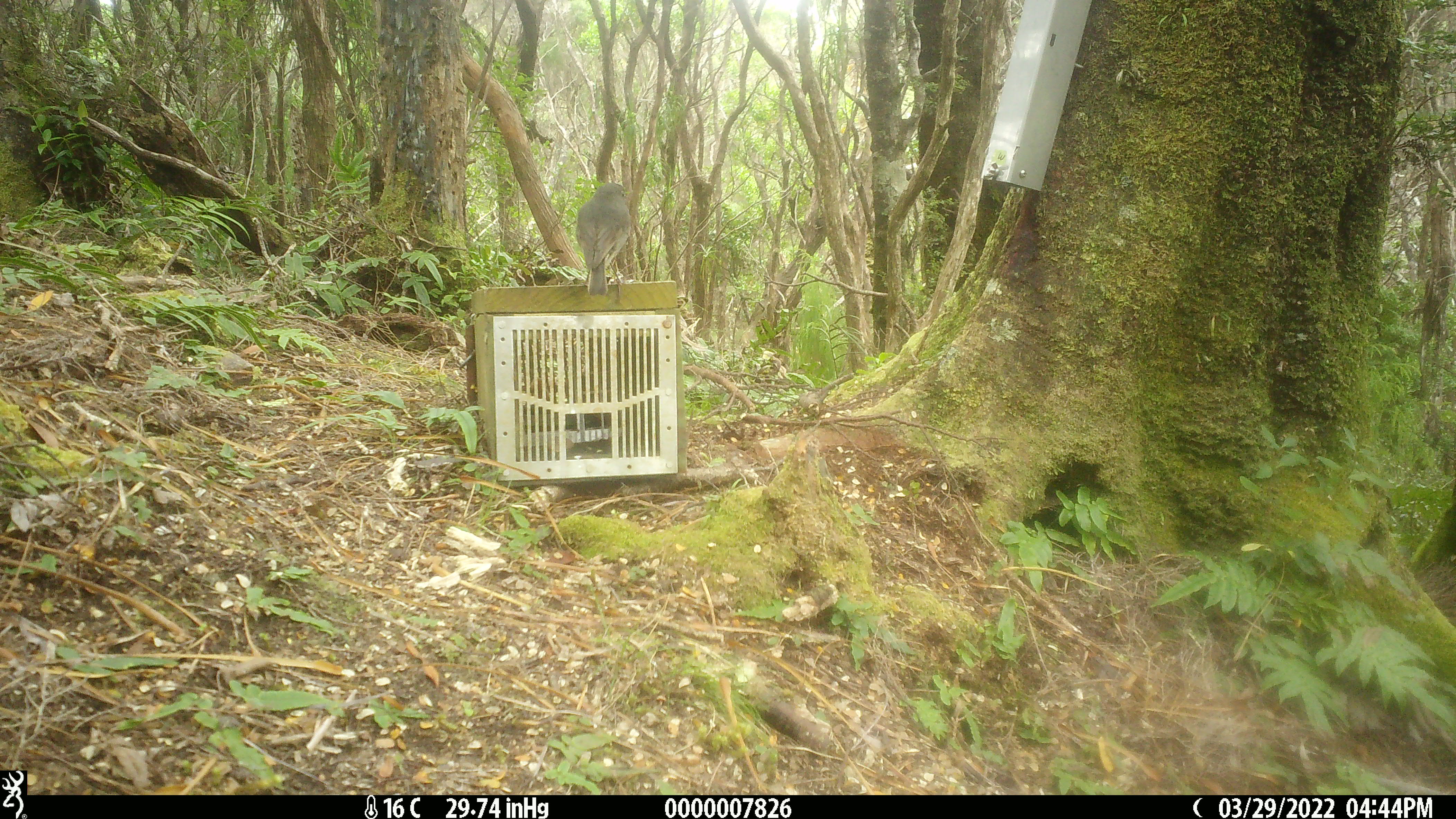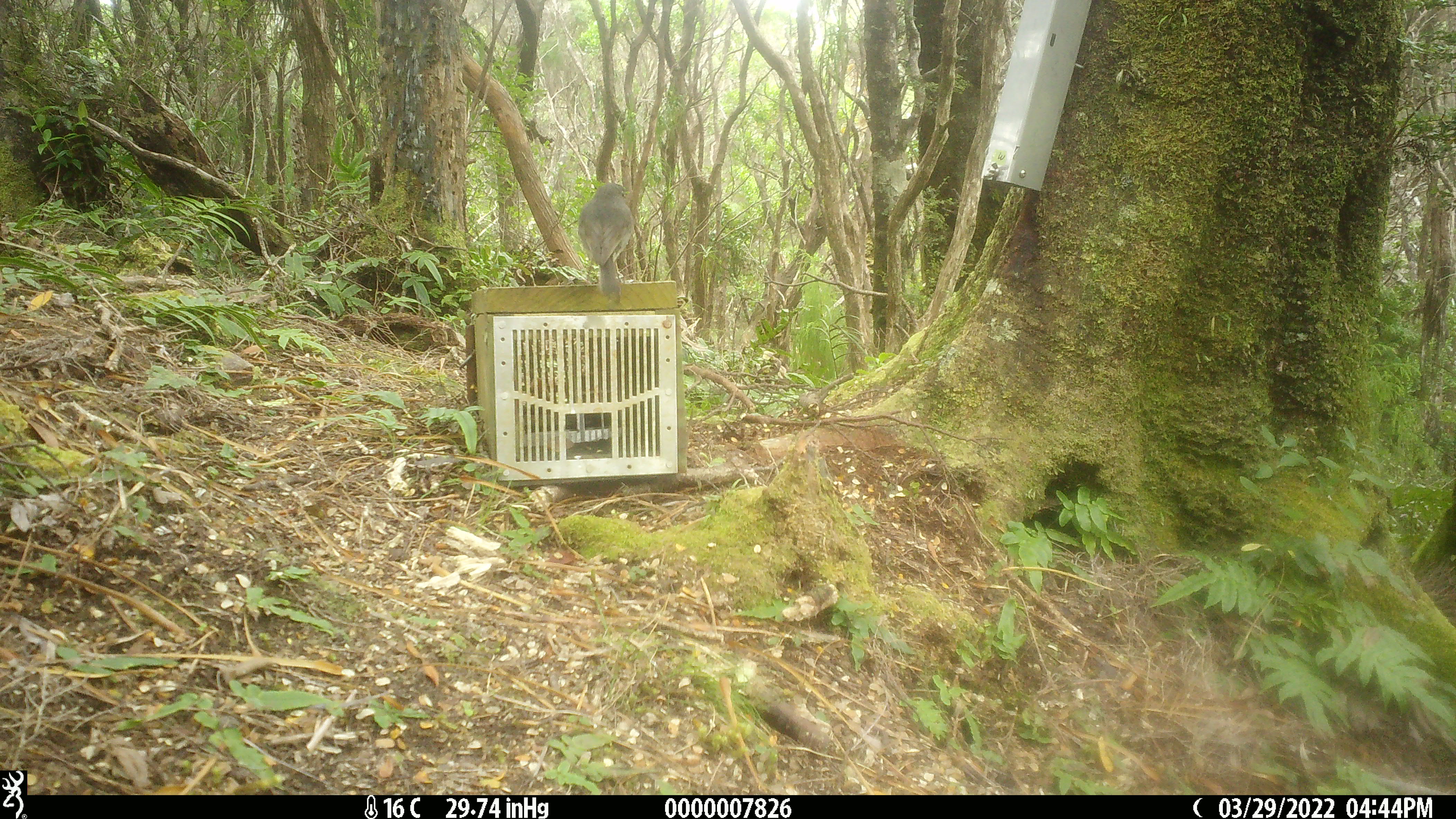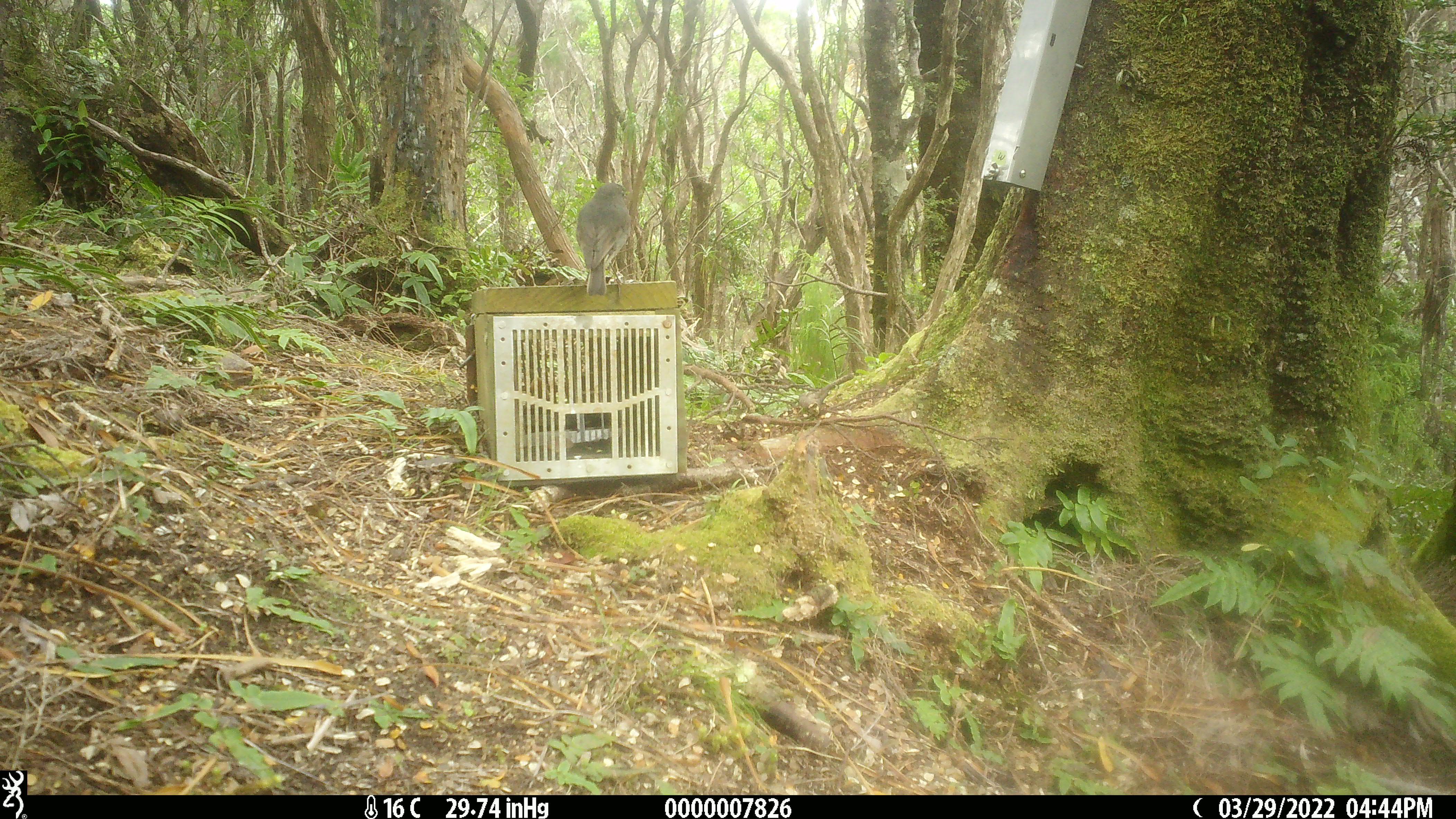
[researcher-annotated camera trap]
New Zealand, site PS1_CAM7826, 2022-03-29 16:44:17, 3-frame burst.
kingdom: Animalia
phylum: Chordata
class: Aves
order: Passeriformes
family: Petroicidae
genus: Petroica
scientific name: Petroica australis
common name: new zealand robin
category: robin